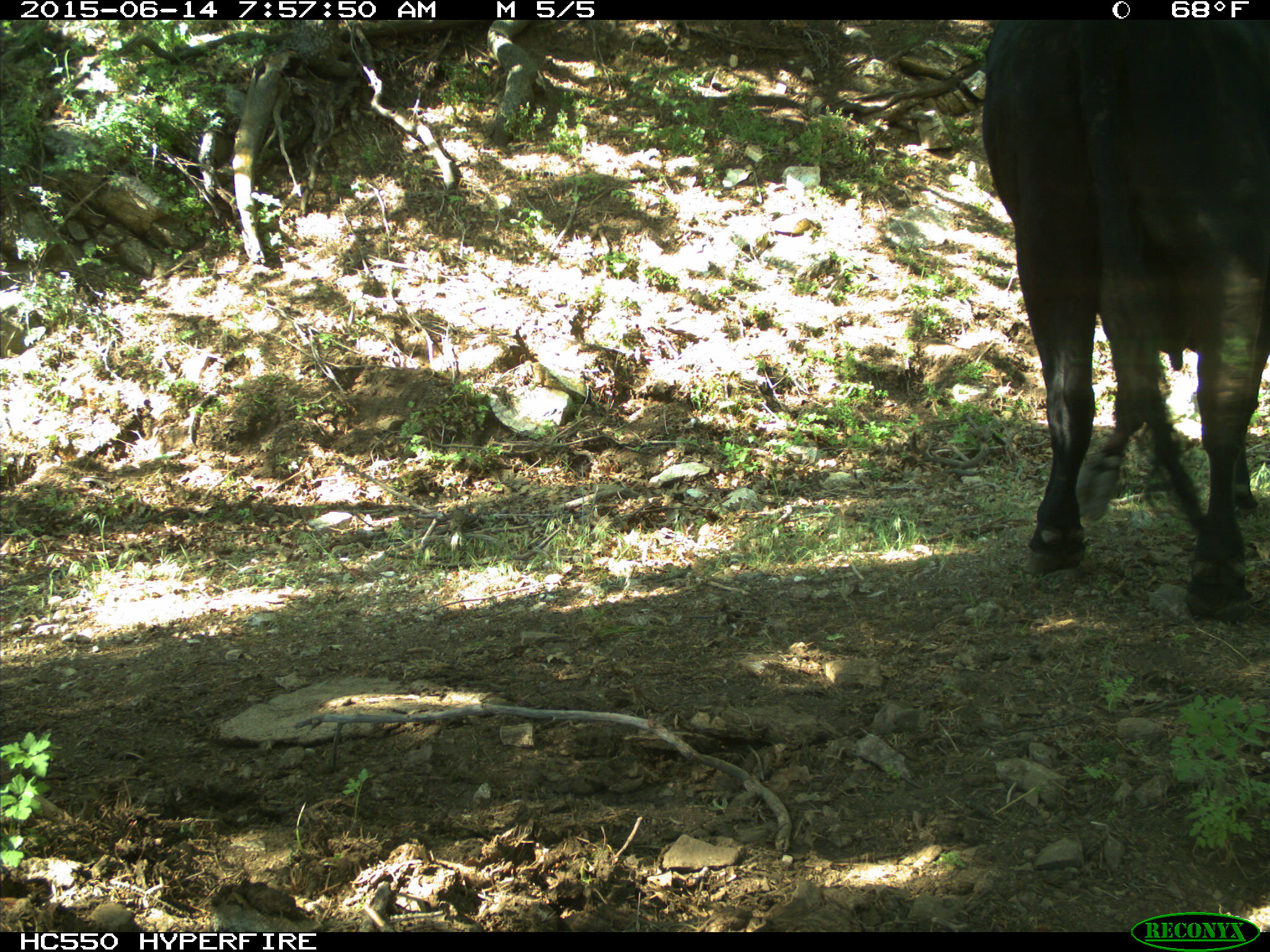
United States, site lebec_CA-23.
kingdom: Animalia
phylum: Chordata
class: Mammalia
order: Artiodactyla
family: Bovidae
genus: Bos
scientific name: Bos taurus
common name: domestic cow